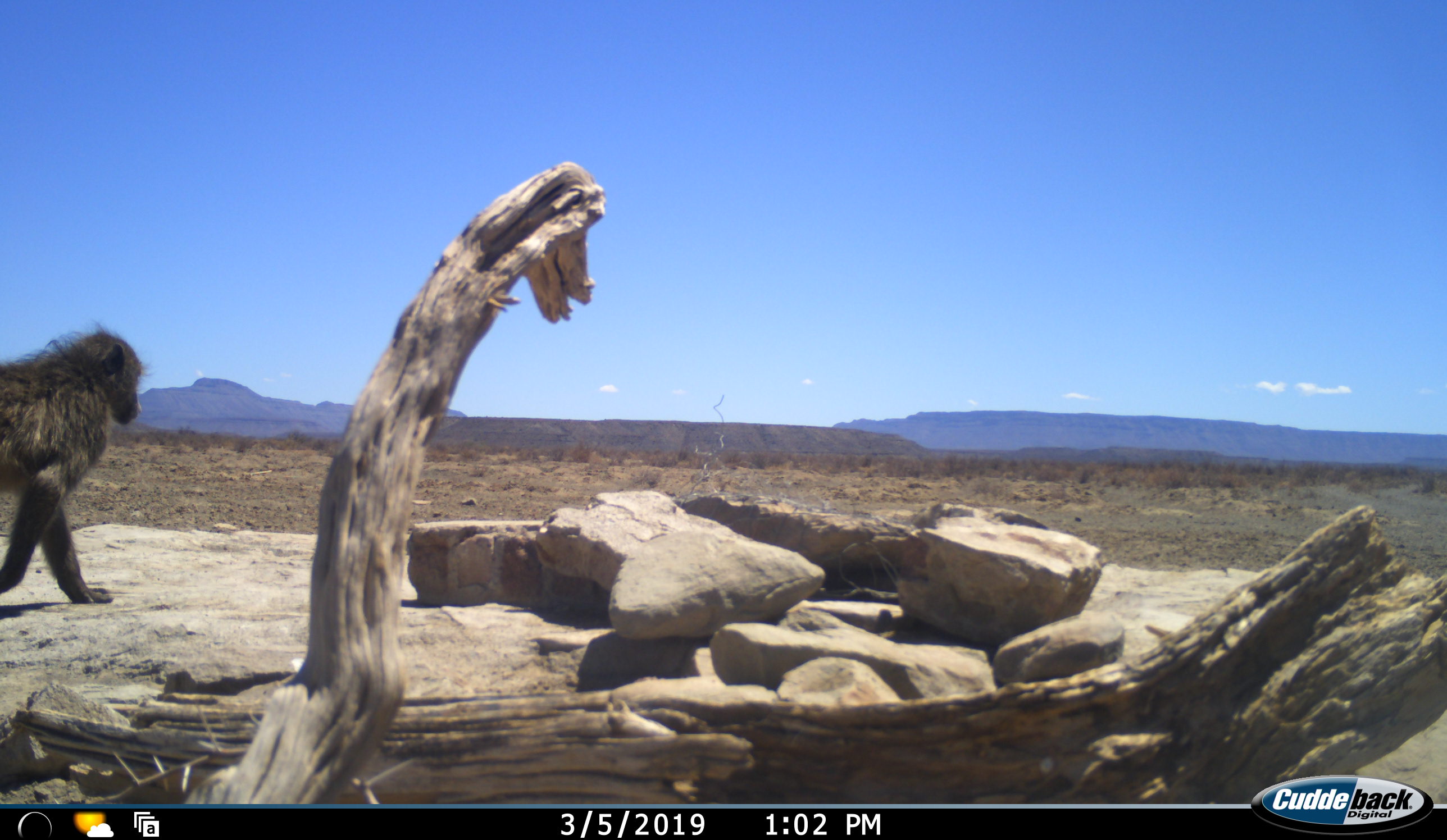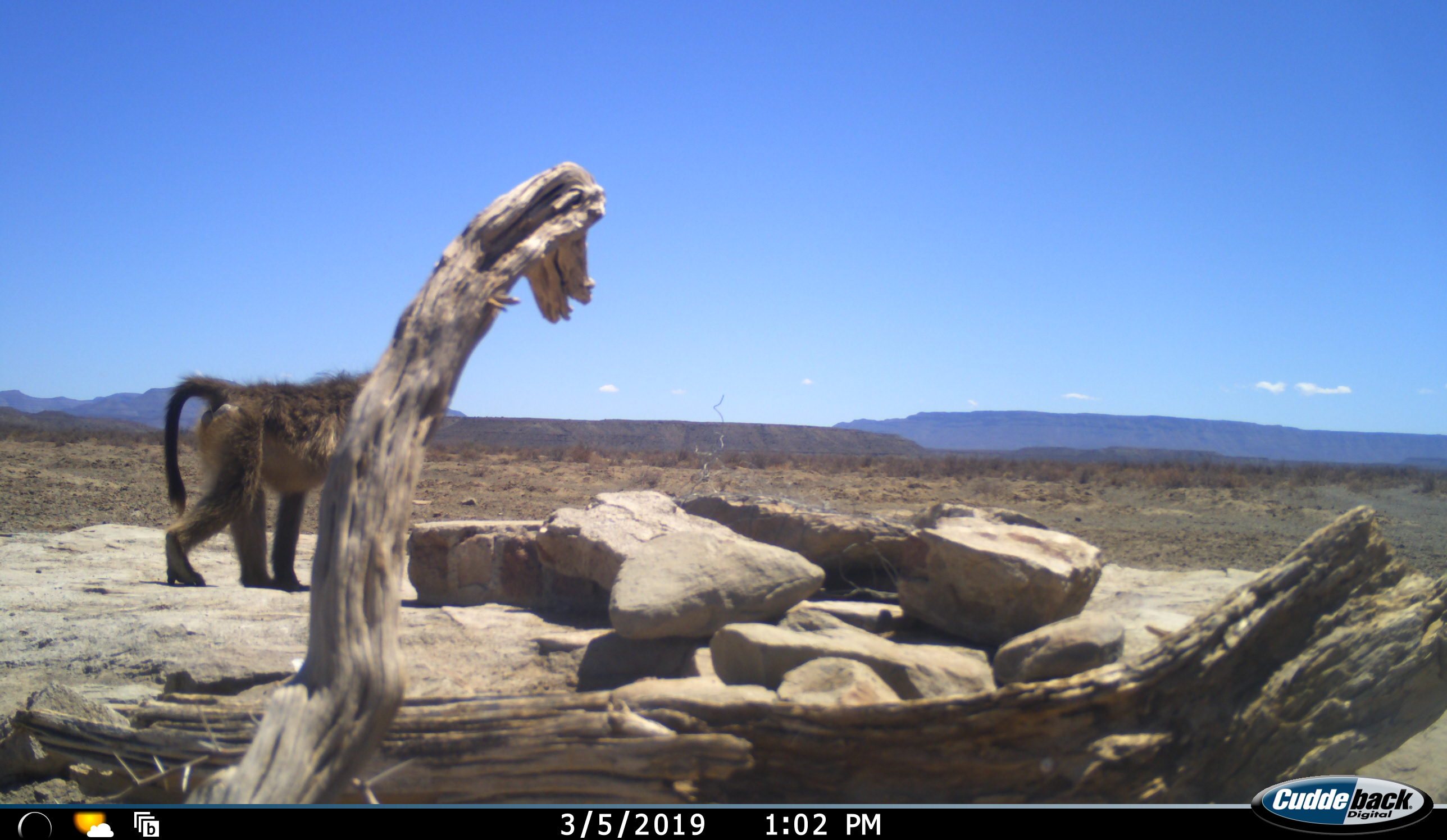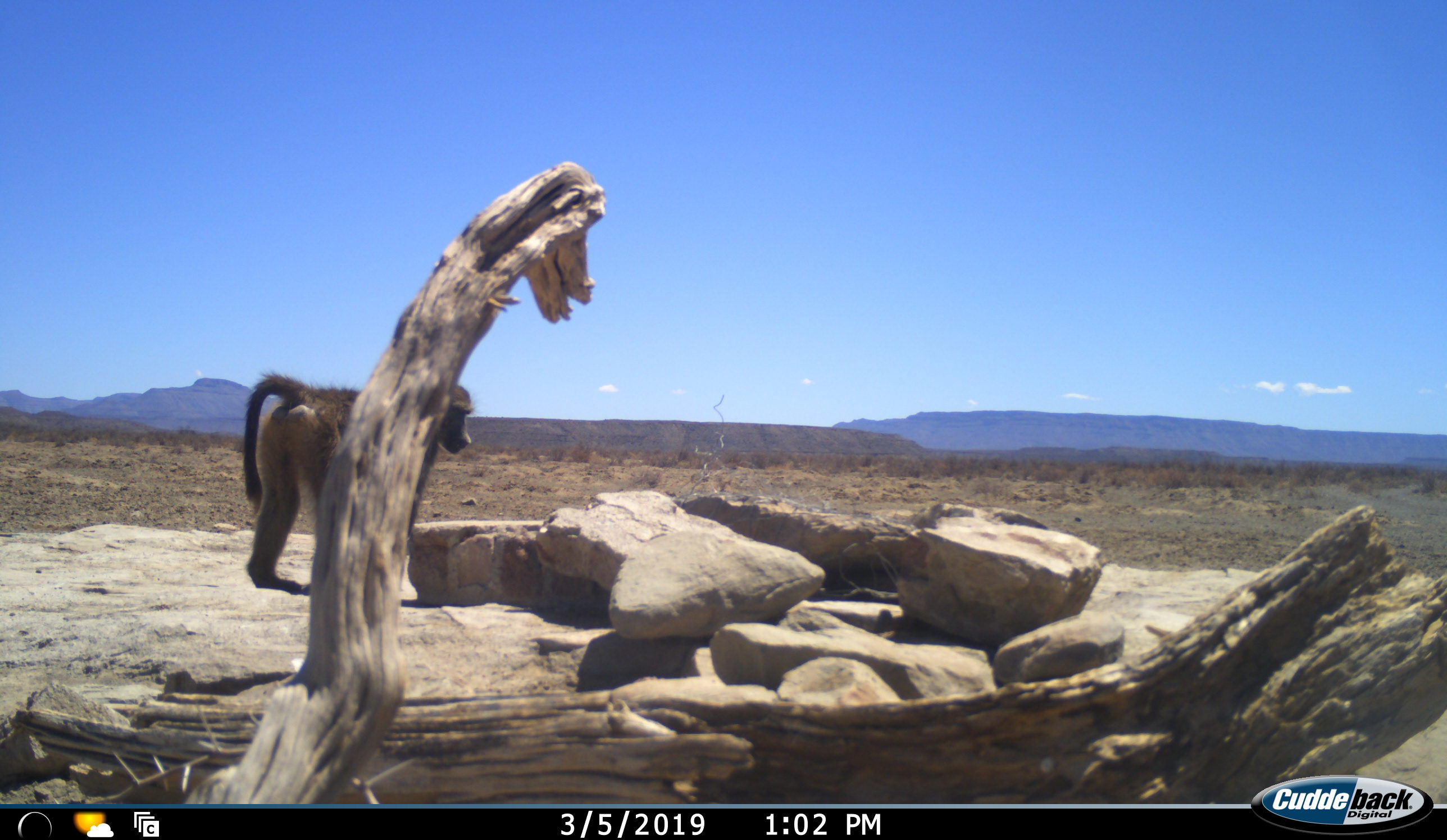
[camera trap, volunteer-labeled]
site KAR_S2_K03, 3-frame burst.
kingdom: Animalia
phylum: Chordata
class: Mammalia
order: Primates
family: Cercopithecidae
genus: Papio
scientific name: Papio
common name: baboon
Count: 1.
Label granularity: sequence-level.